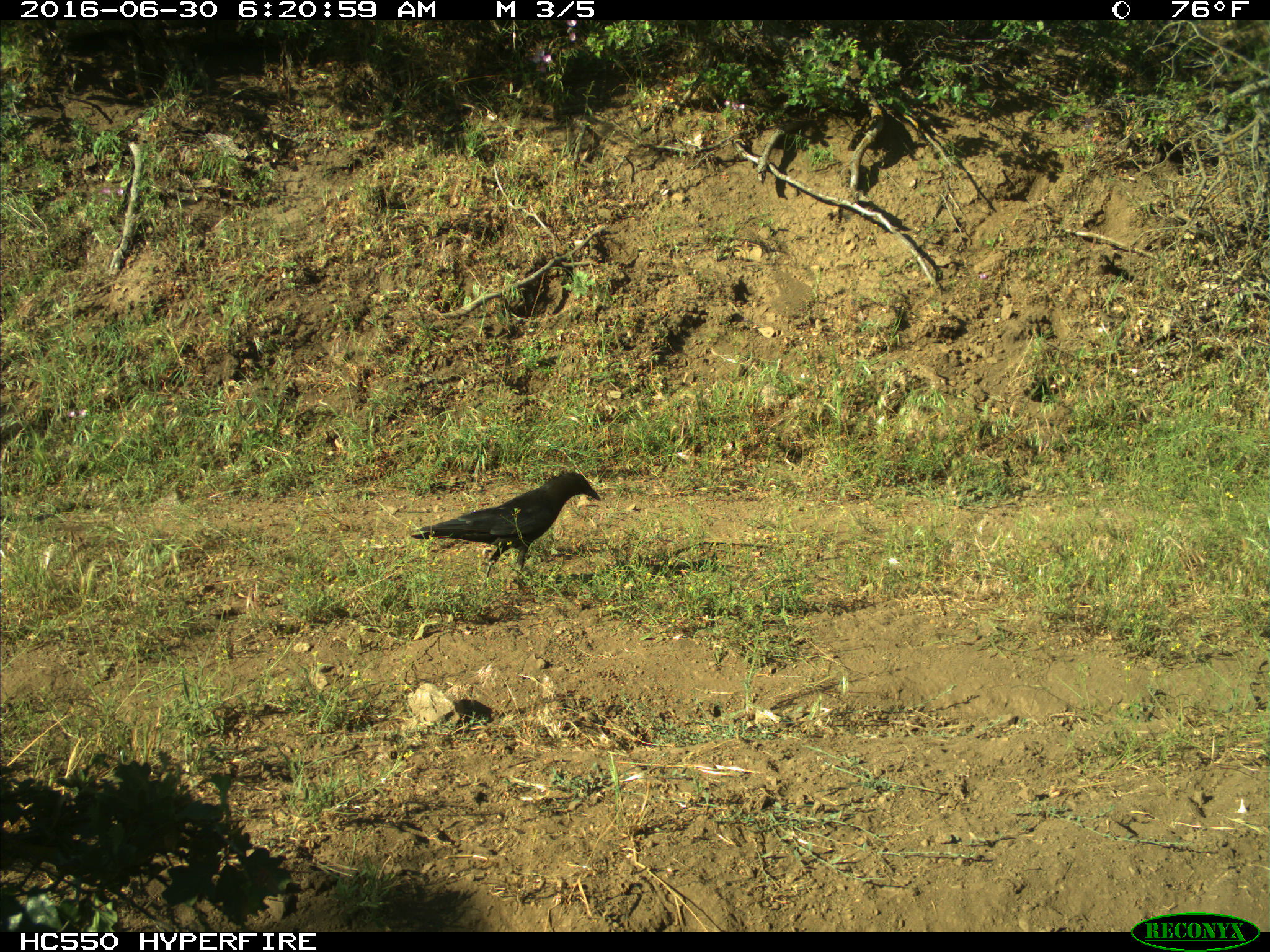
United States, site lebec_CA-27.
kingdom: Animalia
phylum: Chordata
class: Aves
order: Passeriformes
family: Corvidae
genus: Corvus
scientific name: Corvus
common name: crows and ravens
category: unidentified corvus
Unidentified corvus (crows and ravens) (Corvus).